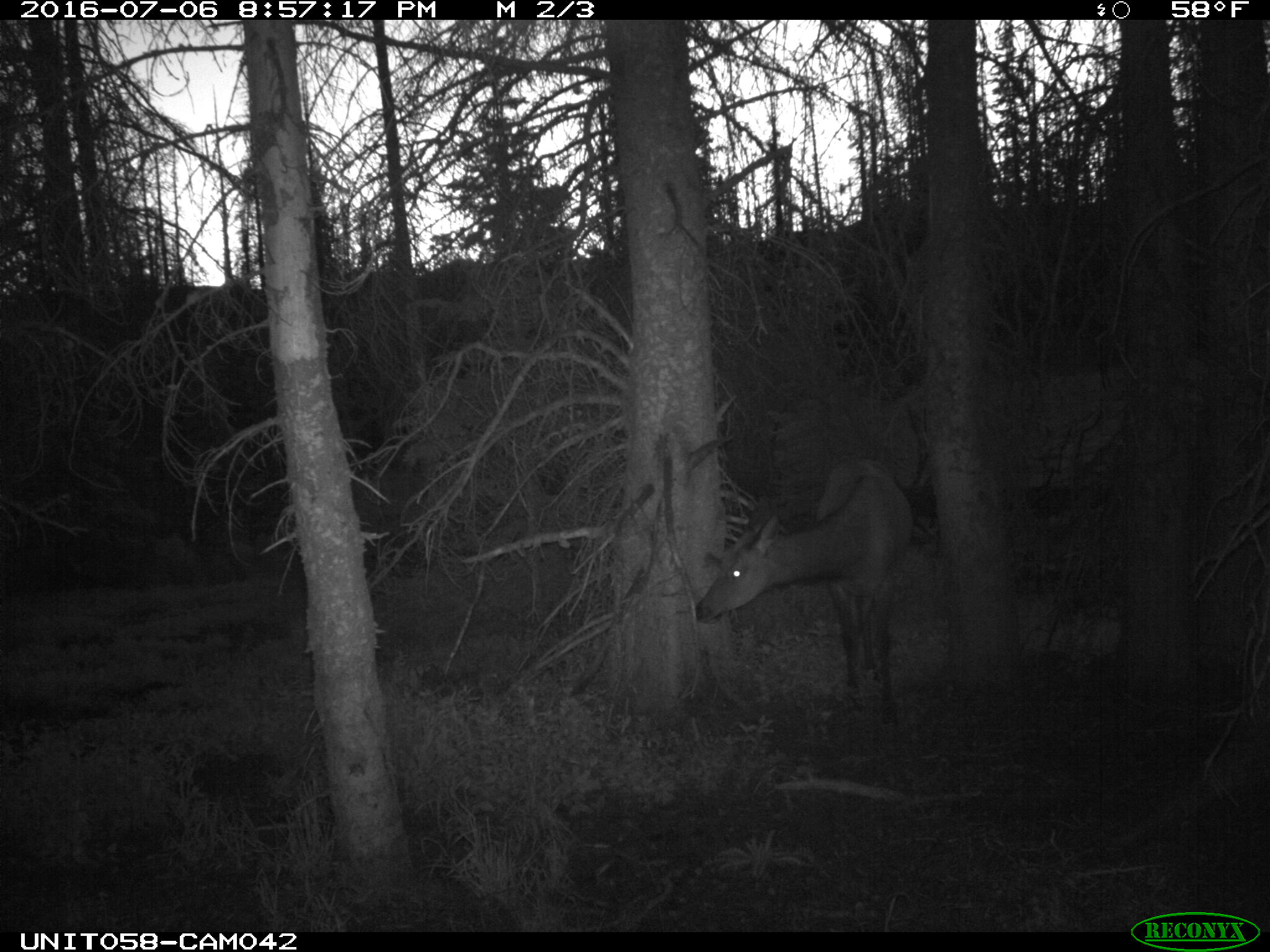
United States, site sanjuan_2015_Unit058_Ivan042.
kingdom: Animalia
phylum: Chordata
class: Mammalia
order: Artiodactyla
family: Cervidae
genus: Cervus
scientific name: Cervus elaphus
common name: red deer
Cervus elaphus (red deer).